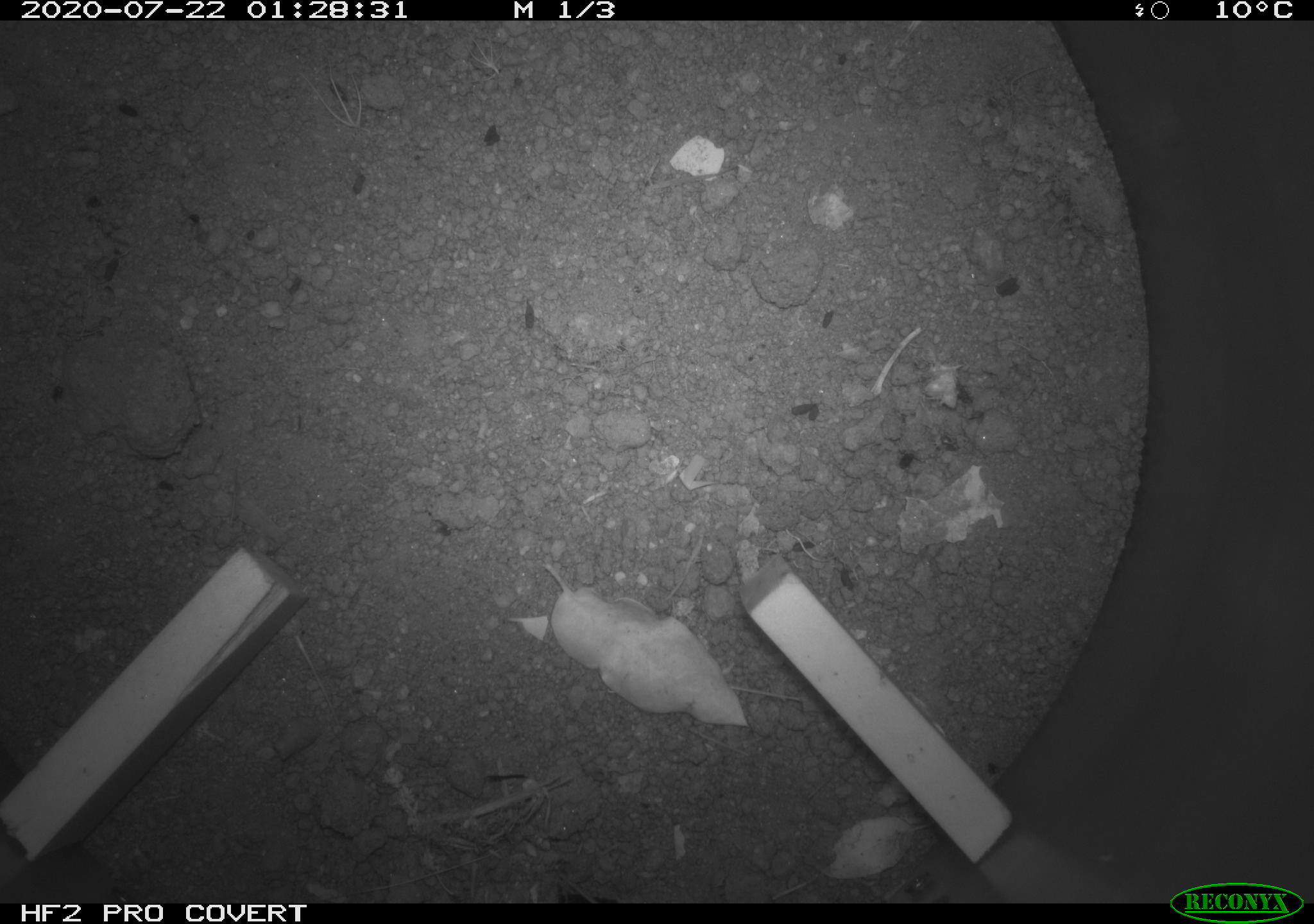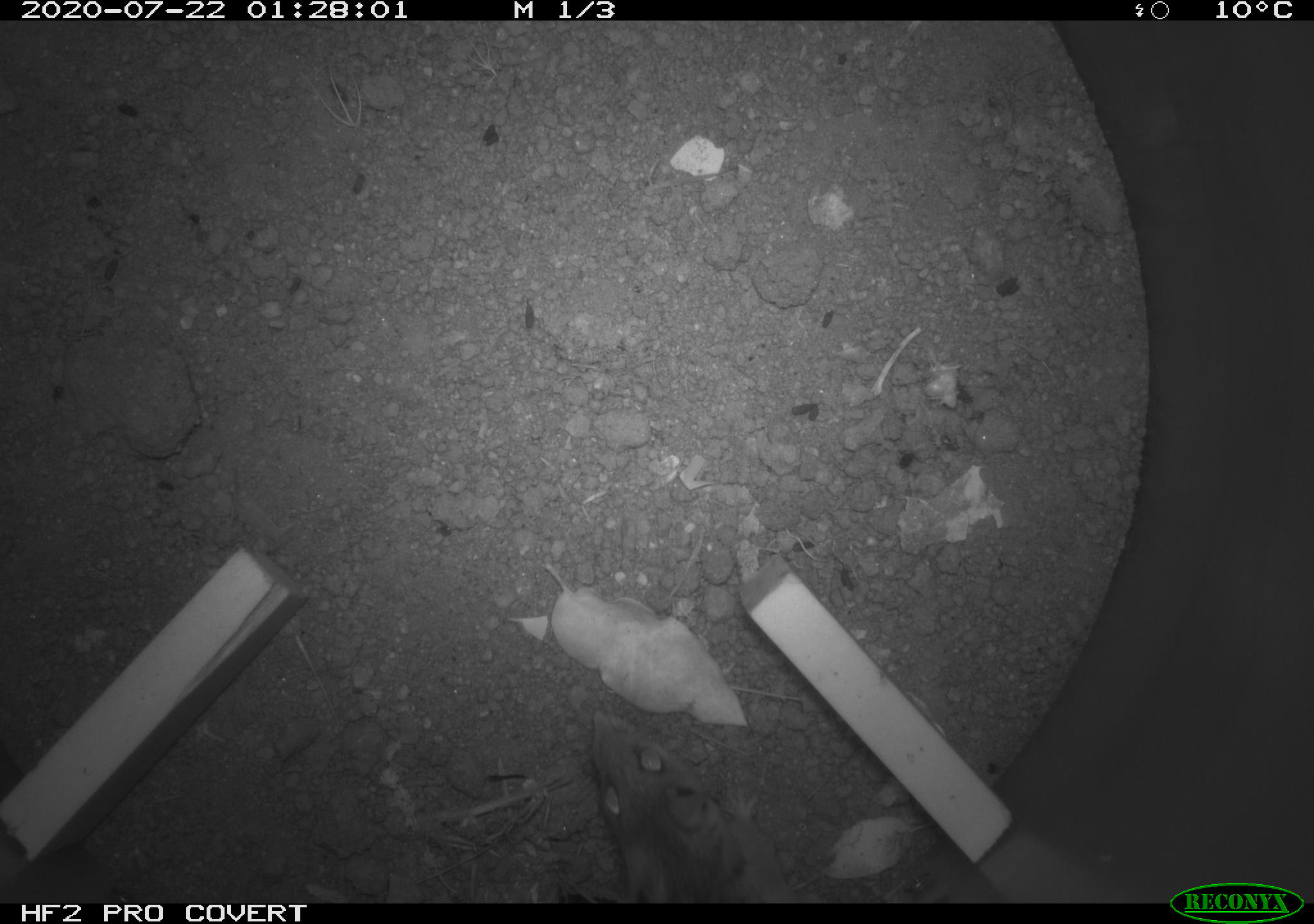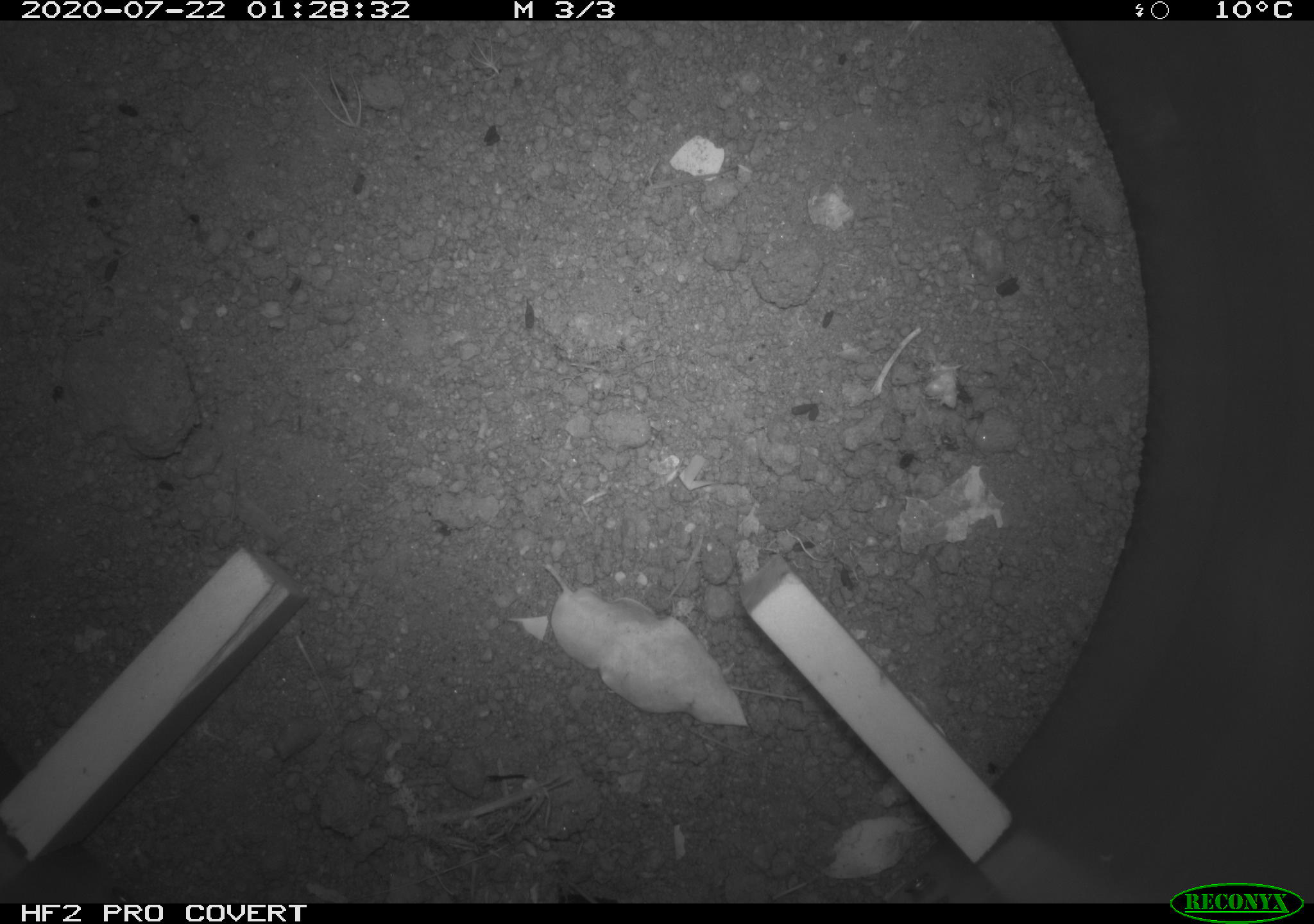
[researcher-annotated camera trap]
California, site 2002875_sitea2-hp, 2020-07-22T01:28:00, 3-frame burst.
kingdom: Animalia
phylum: Chordata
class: Mammalia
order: Rodentia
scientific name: Rodentia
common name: rodent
Rodent (Rodentia).